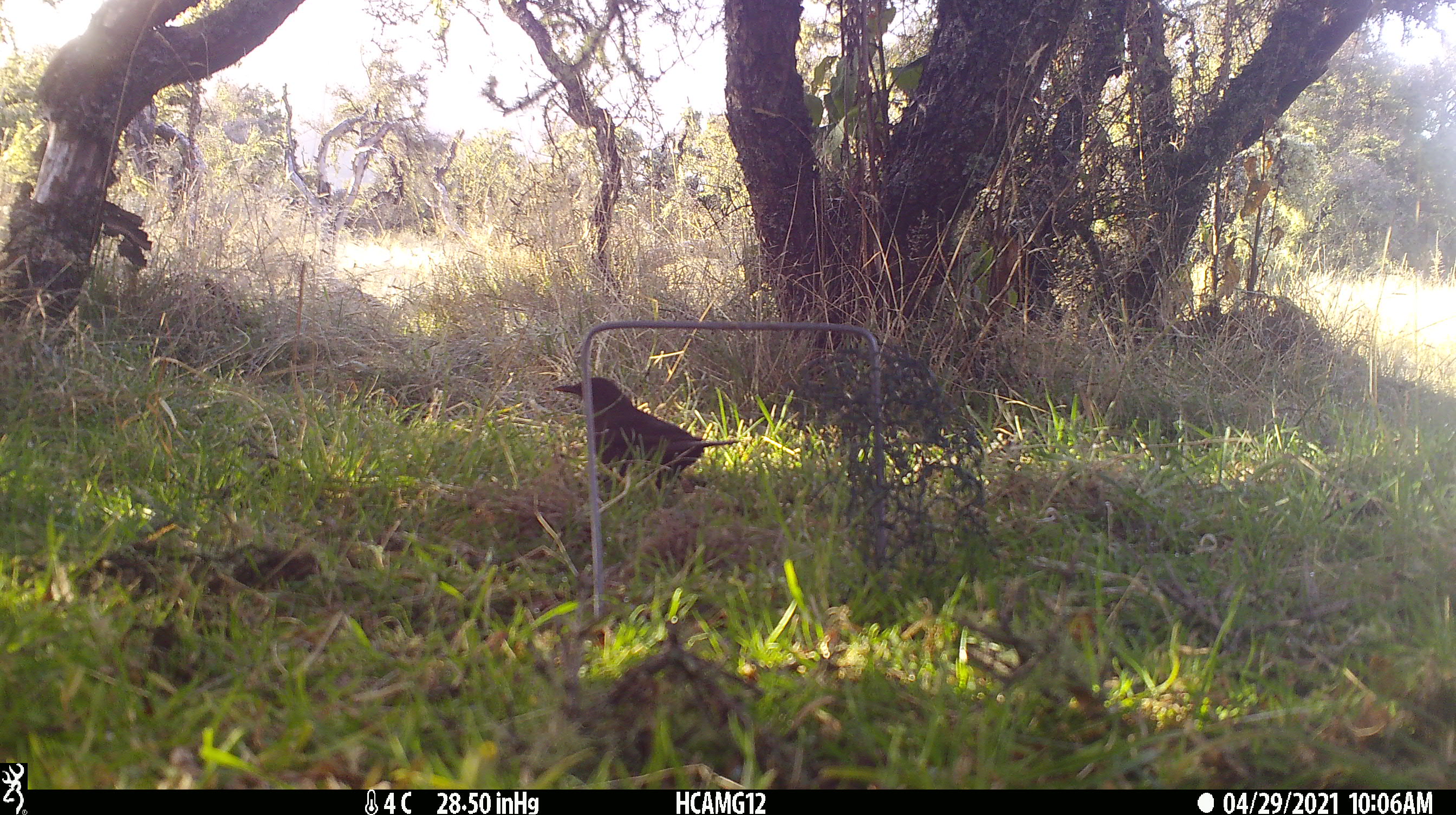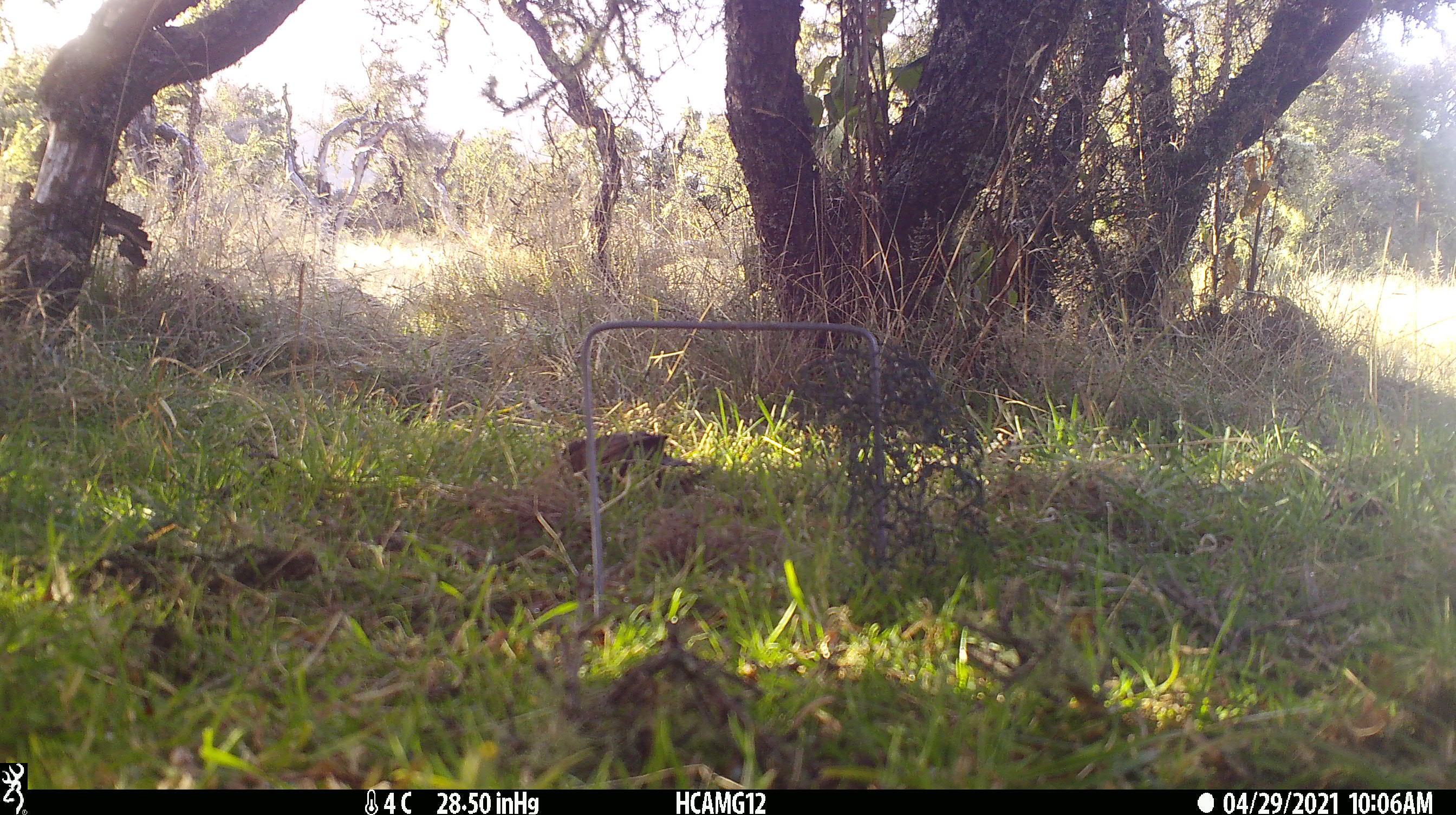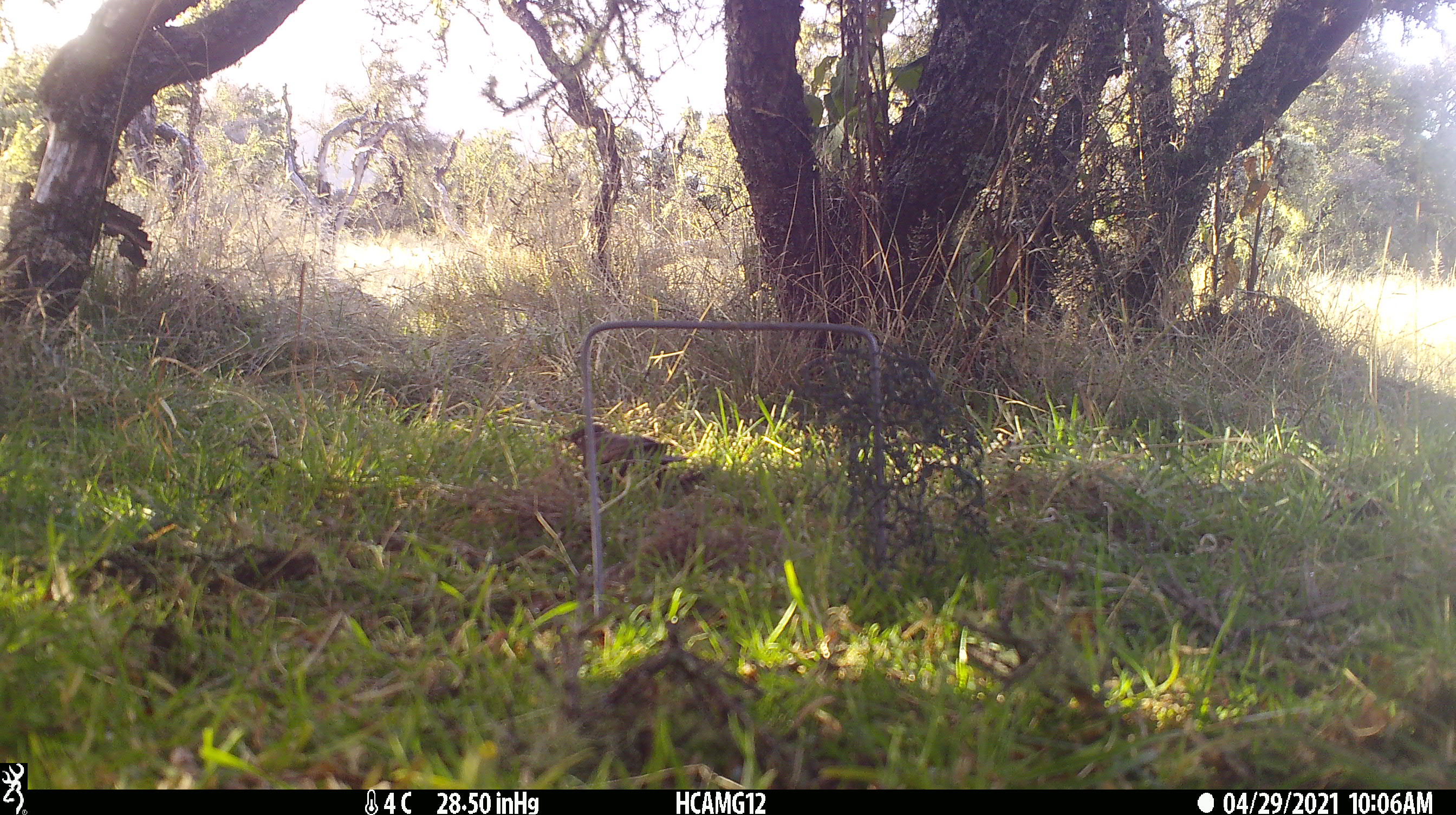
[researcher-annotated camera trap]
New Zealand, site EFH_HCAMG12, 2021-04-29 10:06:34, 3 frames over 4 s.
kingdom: Animalia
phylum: Chordata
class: Aves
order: Passeriformes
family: Turdidae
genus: Turdus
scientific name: Turdus merula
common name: eurasian blackbird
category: blackbird